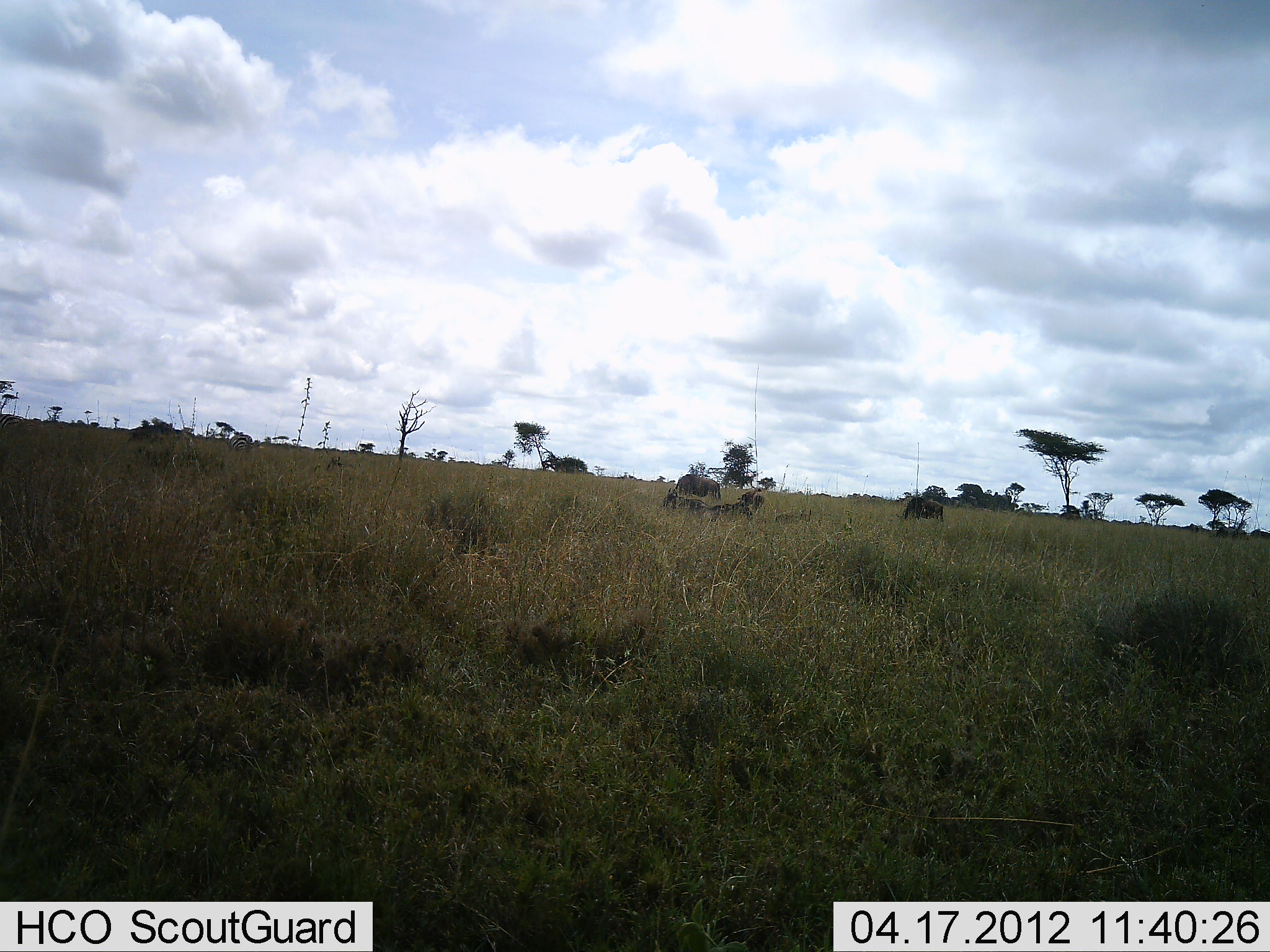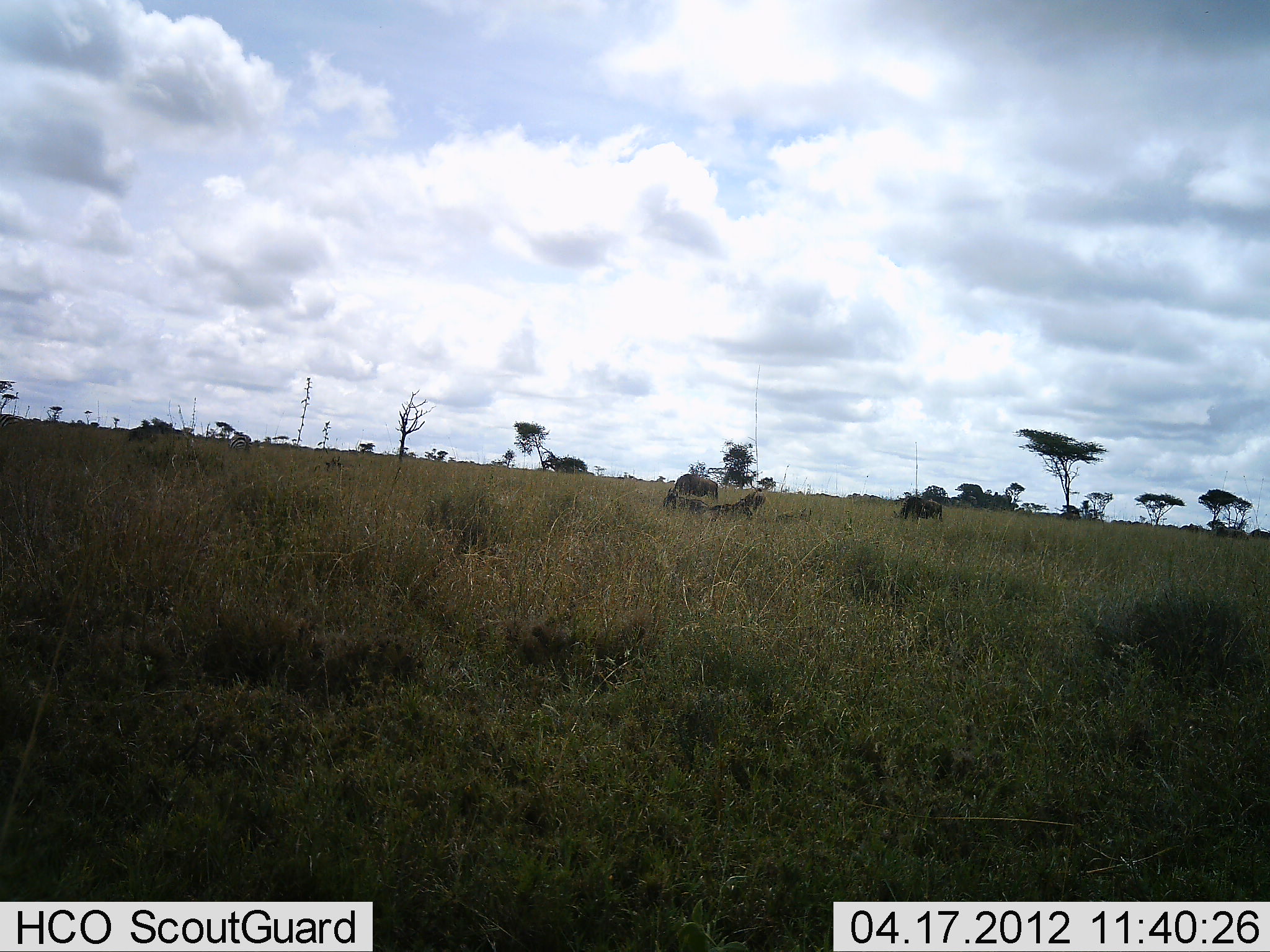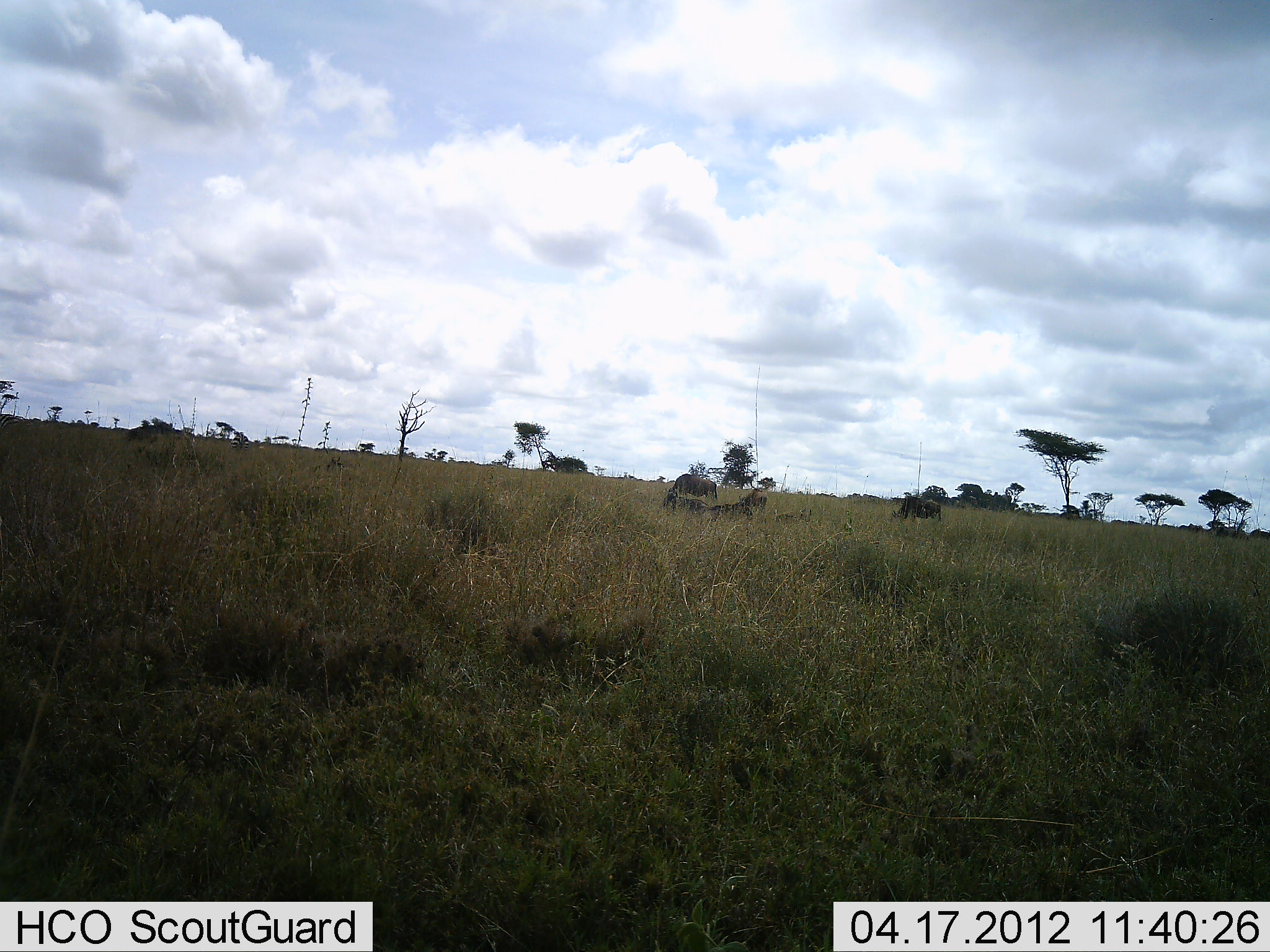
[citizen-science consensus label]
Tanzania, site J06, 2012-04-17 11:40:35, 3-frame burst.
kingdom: Animalia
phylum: Chordata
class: Mammalia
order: Artiodactyla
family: Bovidae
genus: Connochaetes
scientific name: Connochaetes taurinus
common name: blue wildebeest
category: wildebeest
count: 4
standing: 39%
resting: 56%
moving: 17%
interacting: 0%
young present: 11%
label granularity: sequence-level